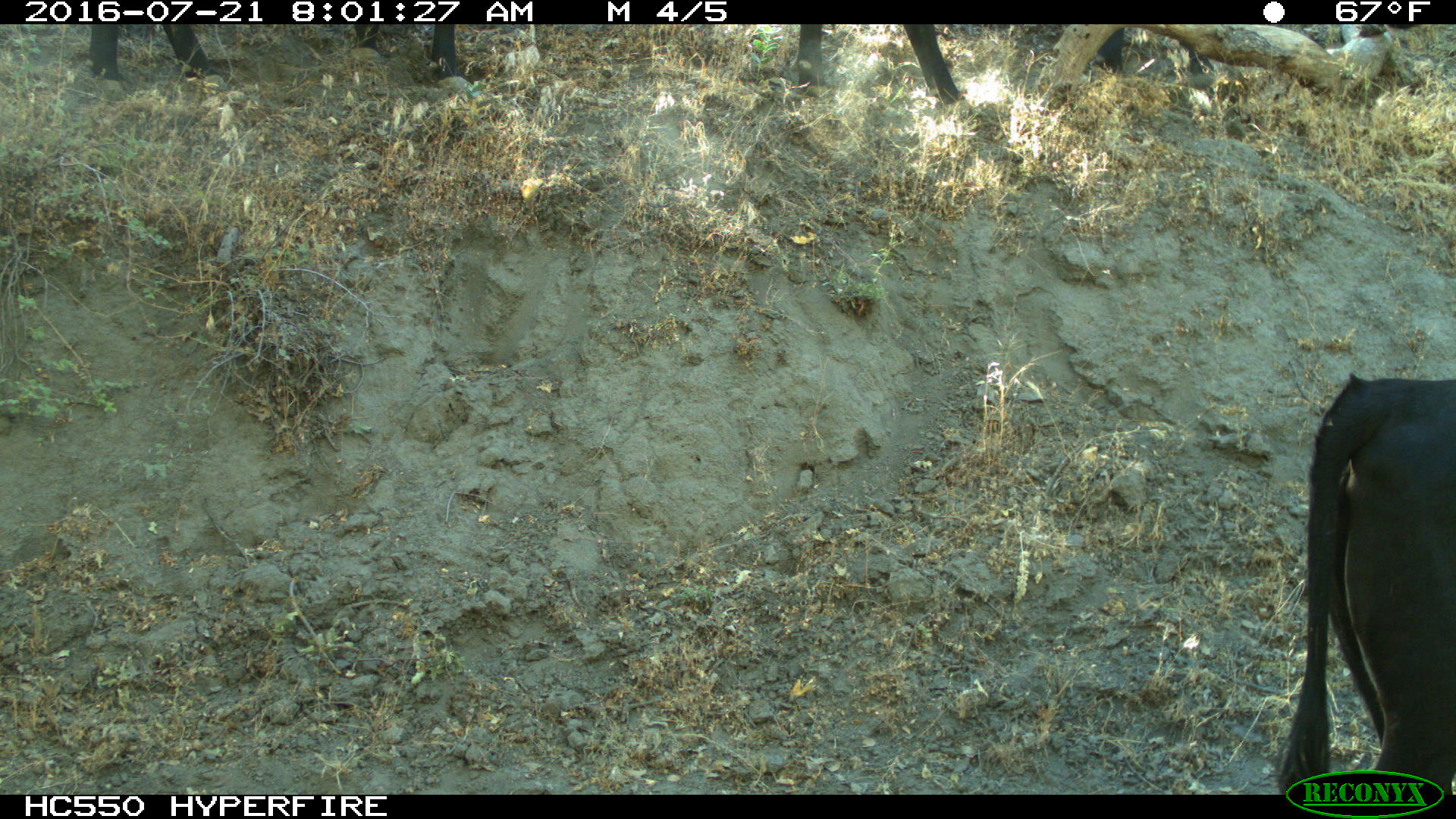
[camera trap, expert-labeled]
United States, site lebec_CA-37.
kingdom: Animalia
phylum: Chordata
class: Mammalia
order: Artiodactyla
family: Bovidae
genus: Bos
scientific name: Bos taurus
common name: domestic cow